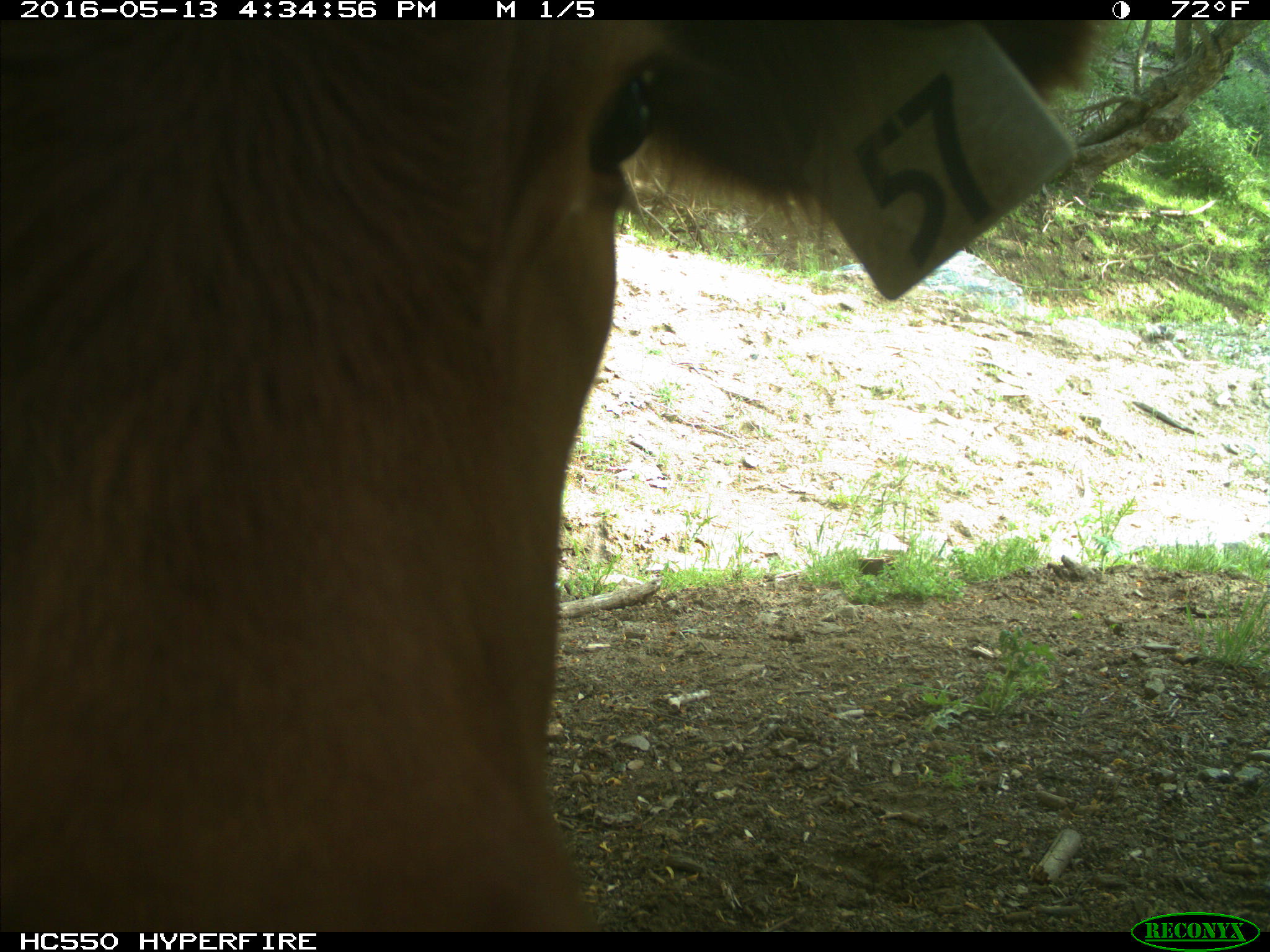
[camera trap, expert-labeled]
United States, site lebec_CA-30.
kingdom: Animalia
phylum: Chordata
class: Mammalia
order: Artiodactyla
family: Bovidae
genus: Bos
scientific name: Bos taurus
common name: domestic cow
Bos taurus (domestic cow).